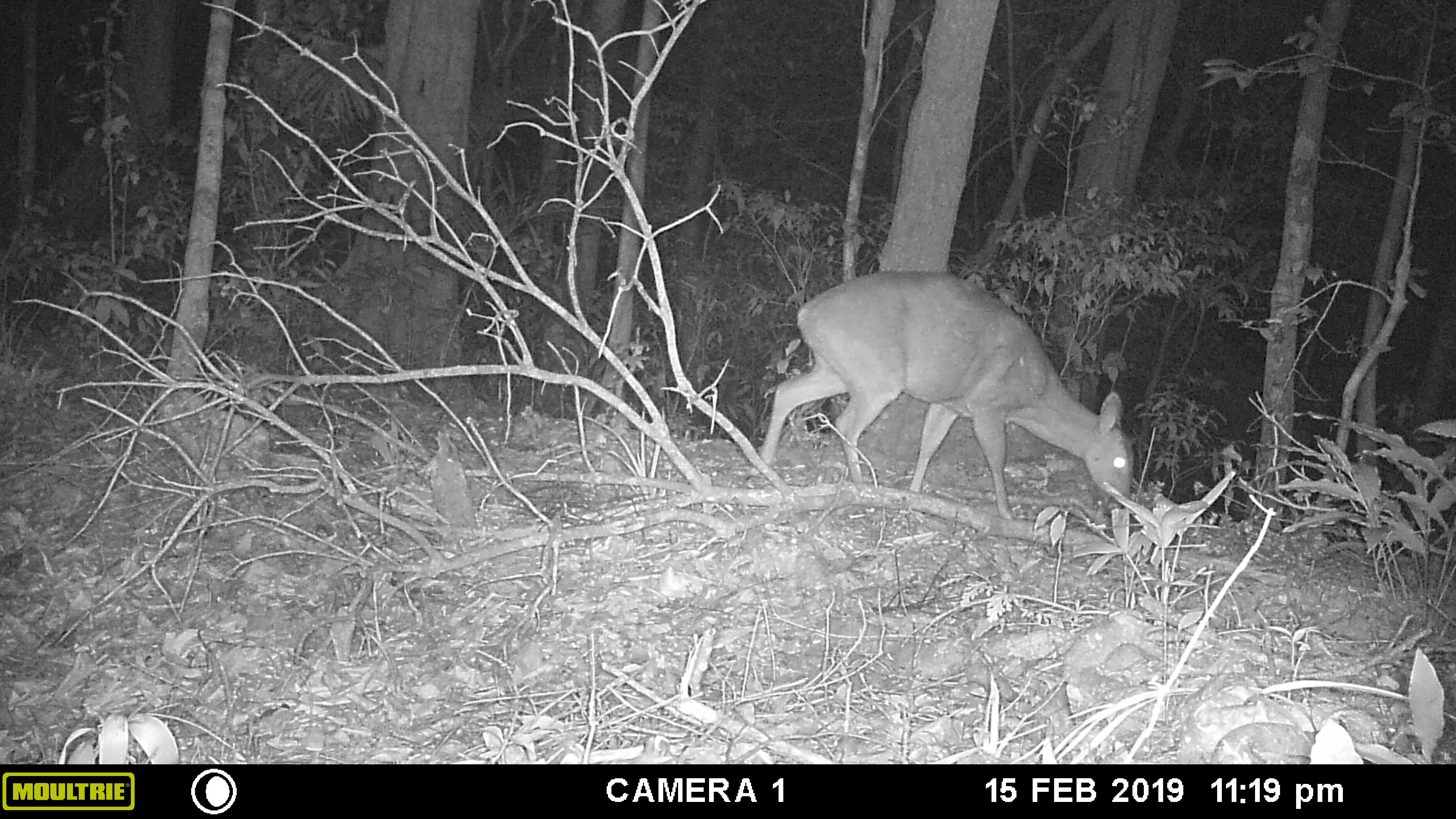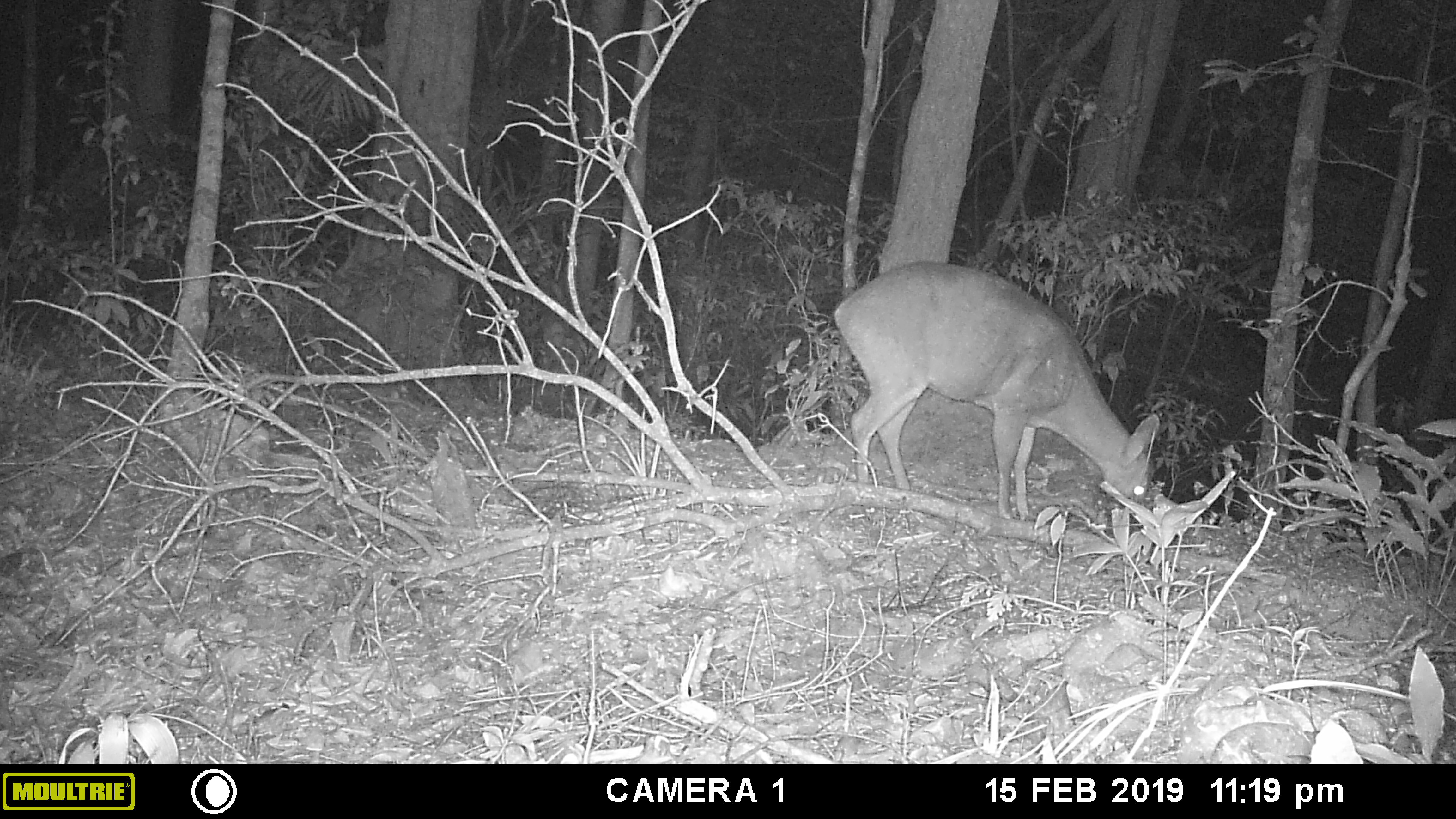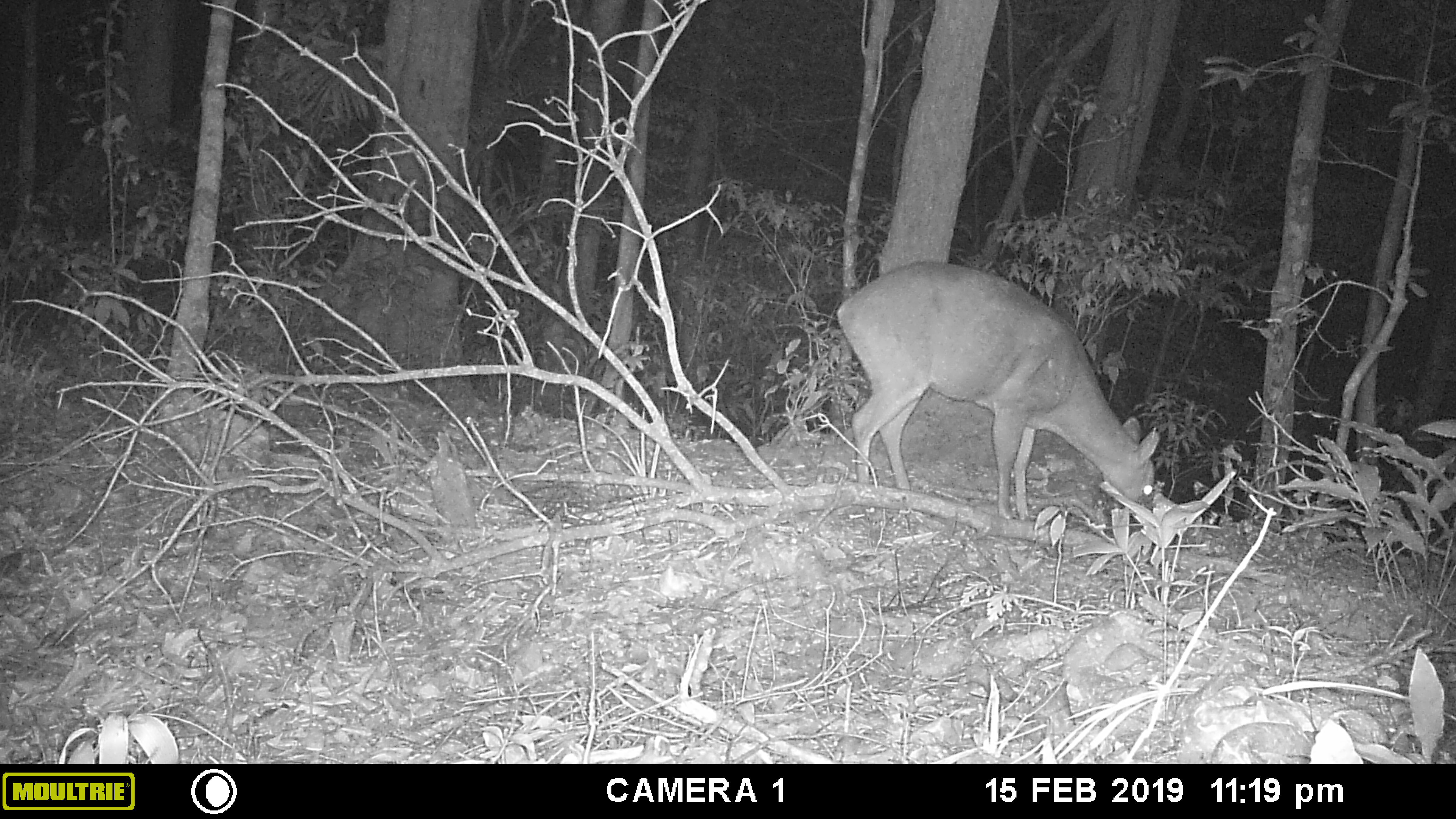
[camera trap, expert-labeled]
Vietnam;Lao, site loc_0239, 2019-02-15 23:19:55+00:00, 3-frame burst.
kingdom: Animalia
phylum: Chordata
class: Mammalia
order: Artiodactyla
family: Cervidae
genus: Muntiacus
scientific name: Muntiacus vuquangensis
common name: large-antlered muntjac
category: large antlered muntjac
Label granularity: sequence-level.